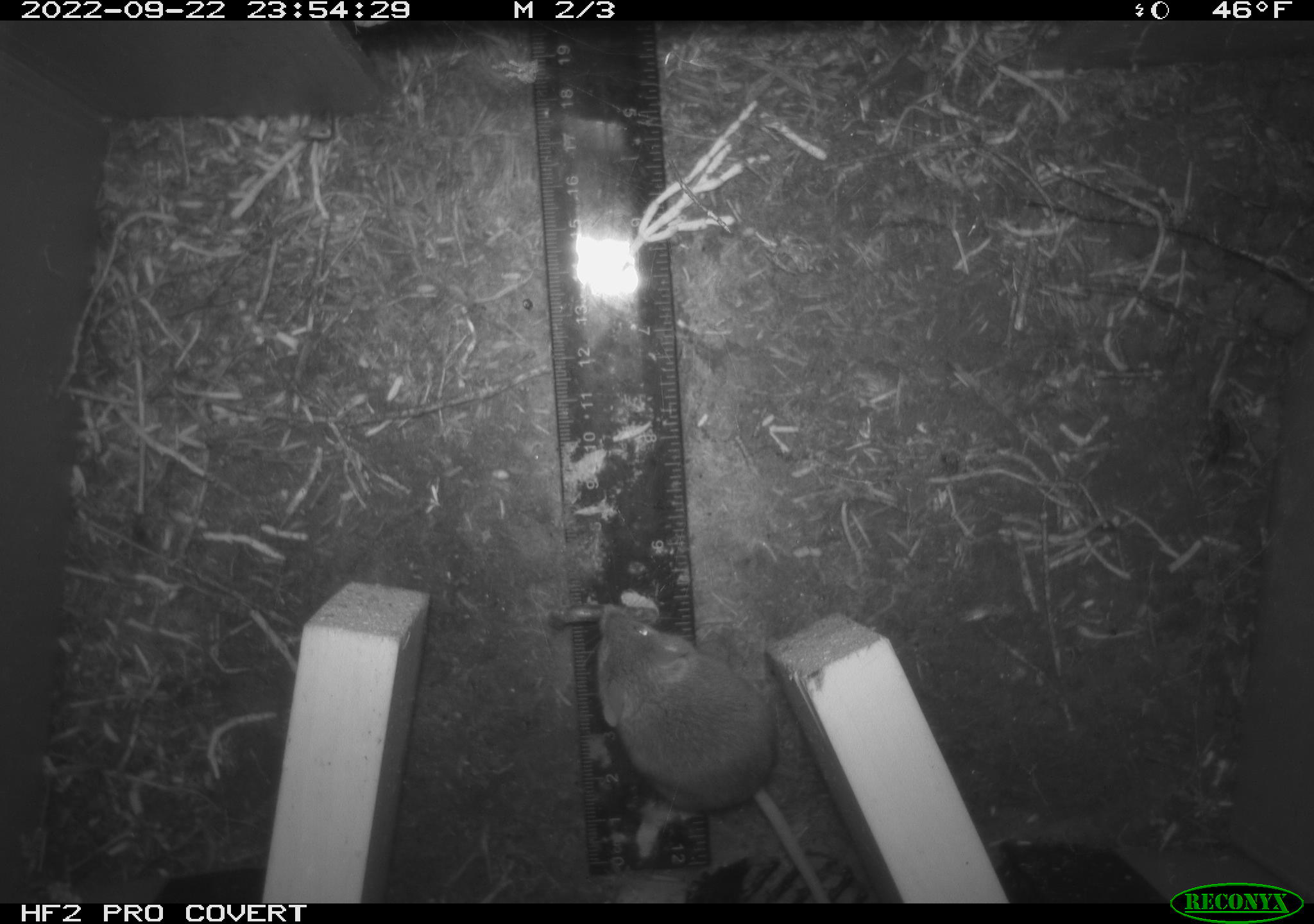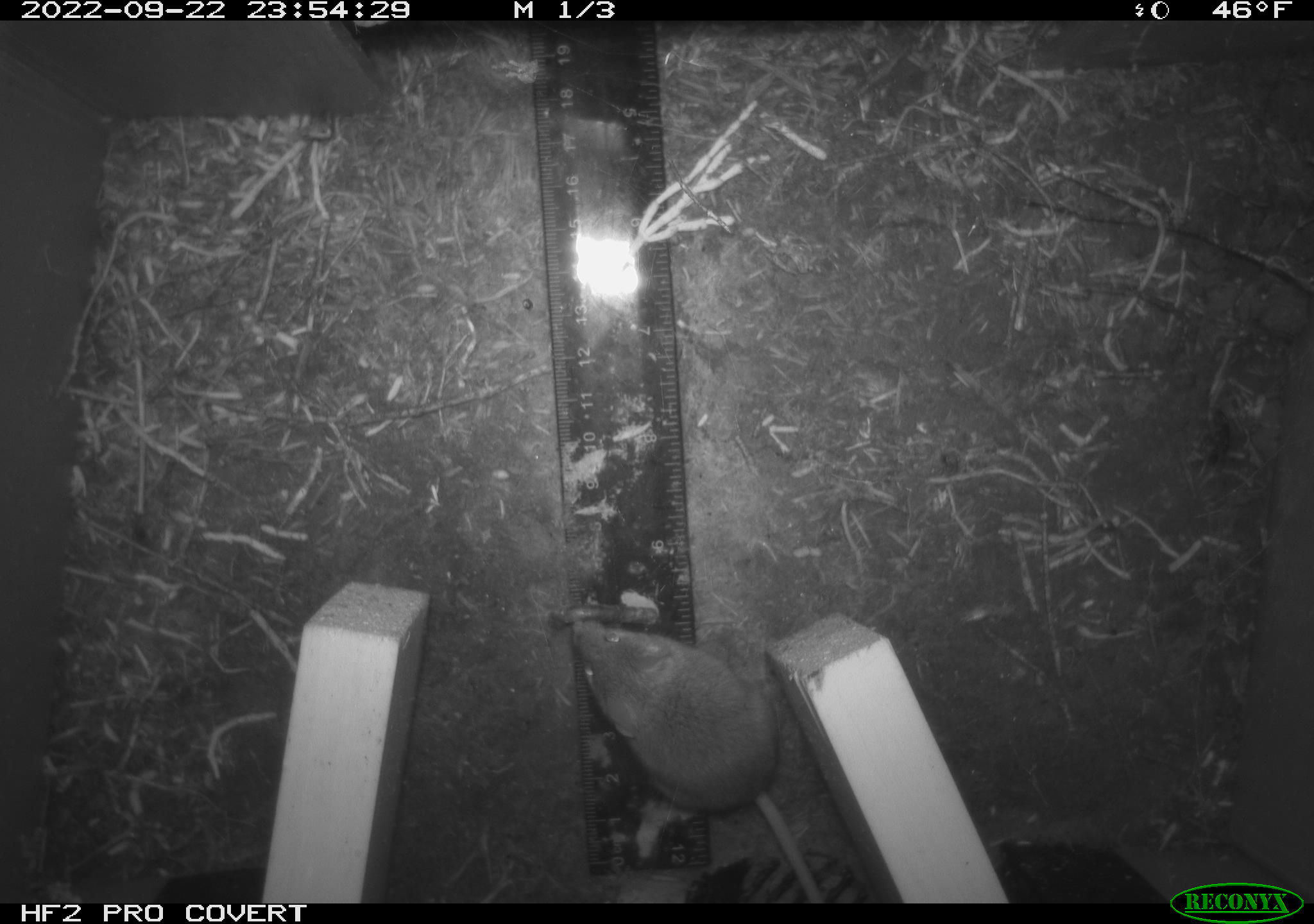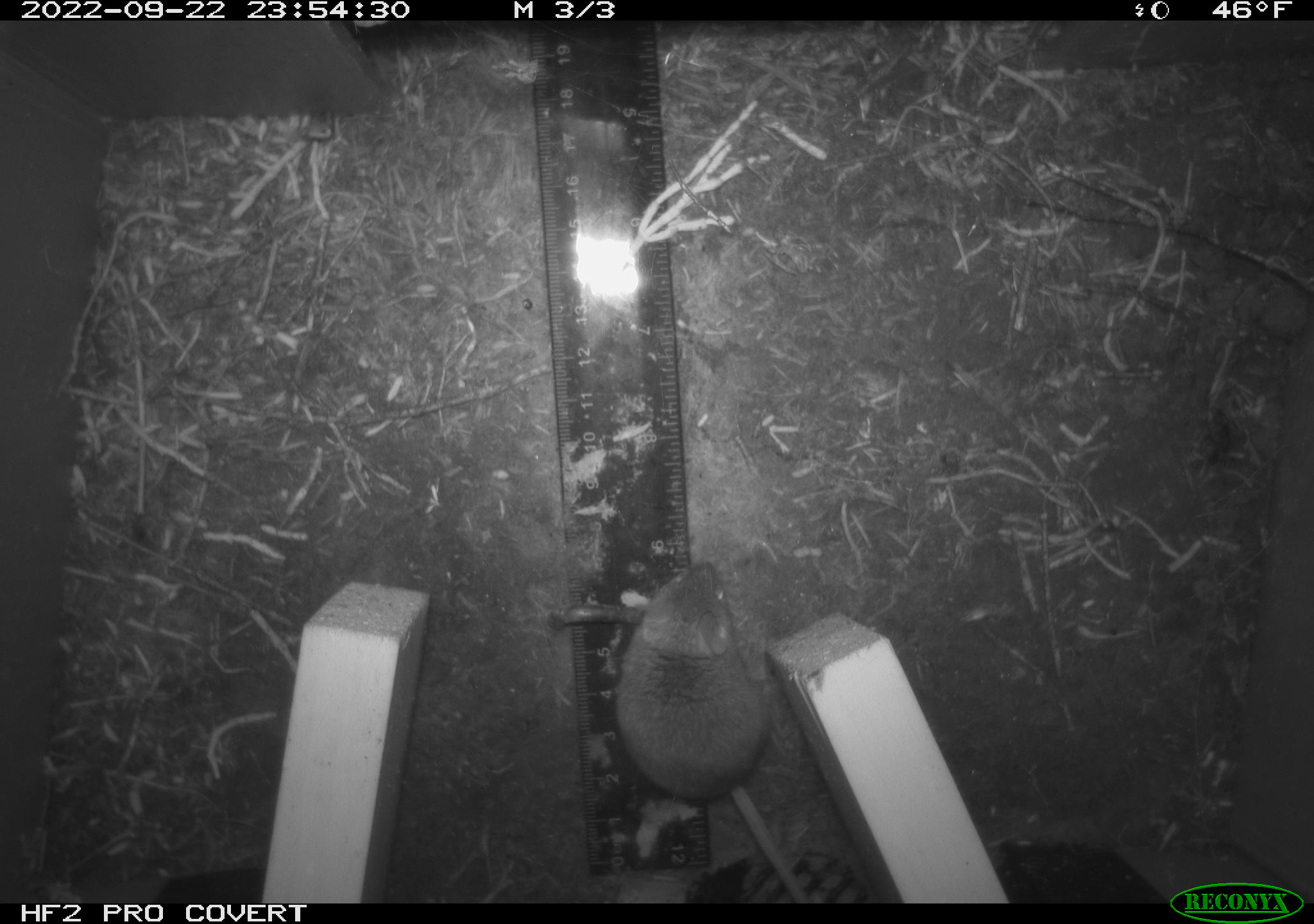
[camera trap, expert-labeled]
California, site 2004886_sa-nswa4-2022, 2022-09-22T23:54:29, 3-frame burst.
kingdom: Animalia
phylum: Chordata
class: Mammalia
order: Rodentia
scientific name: Rodentia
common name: rodent